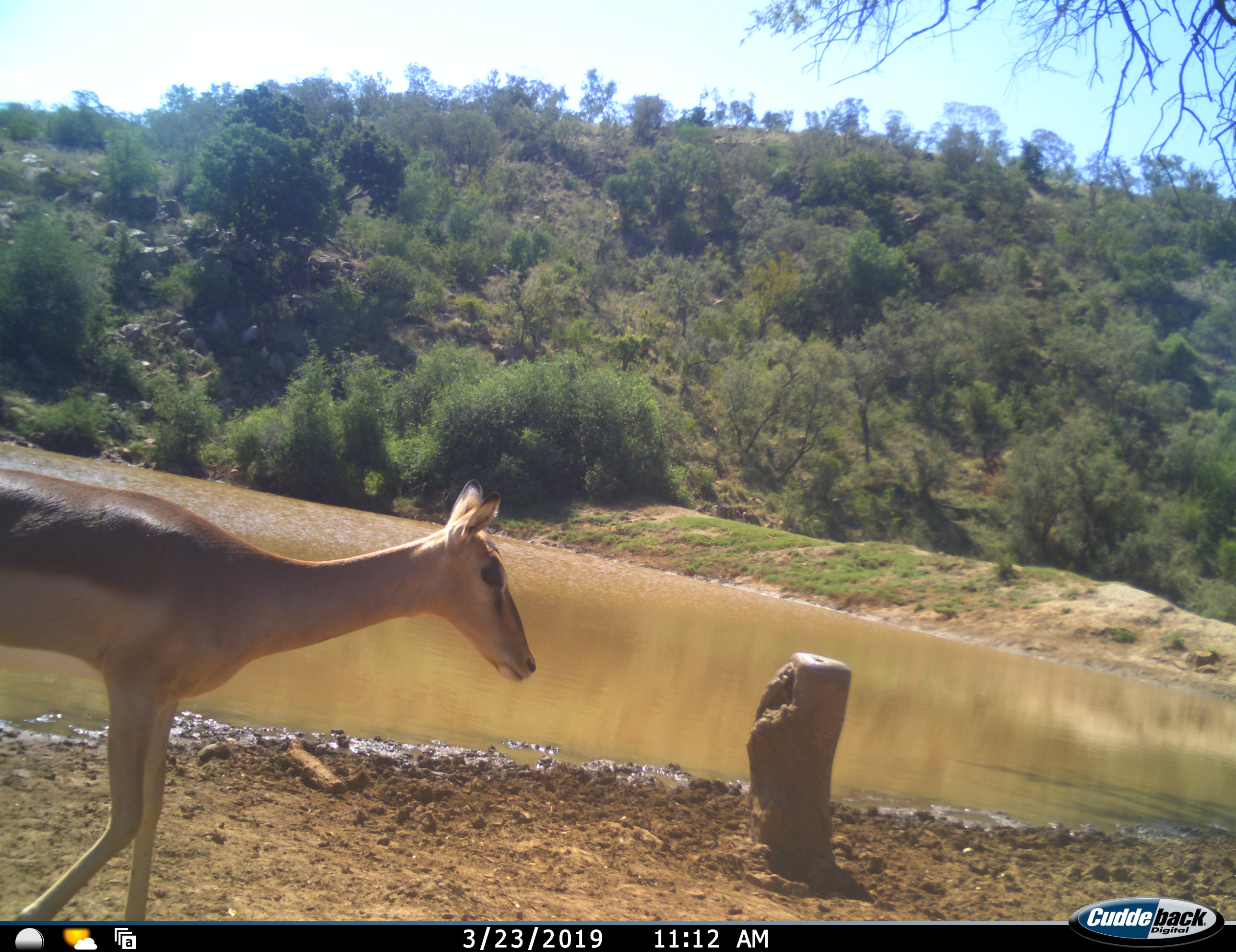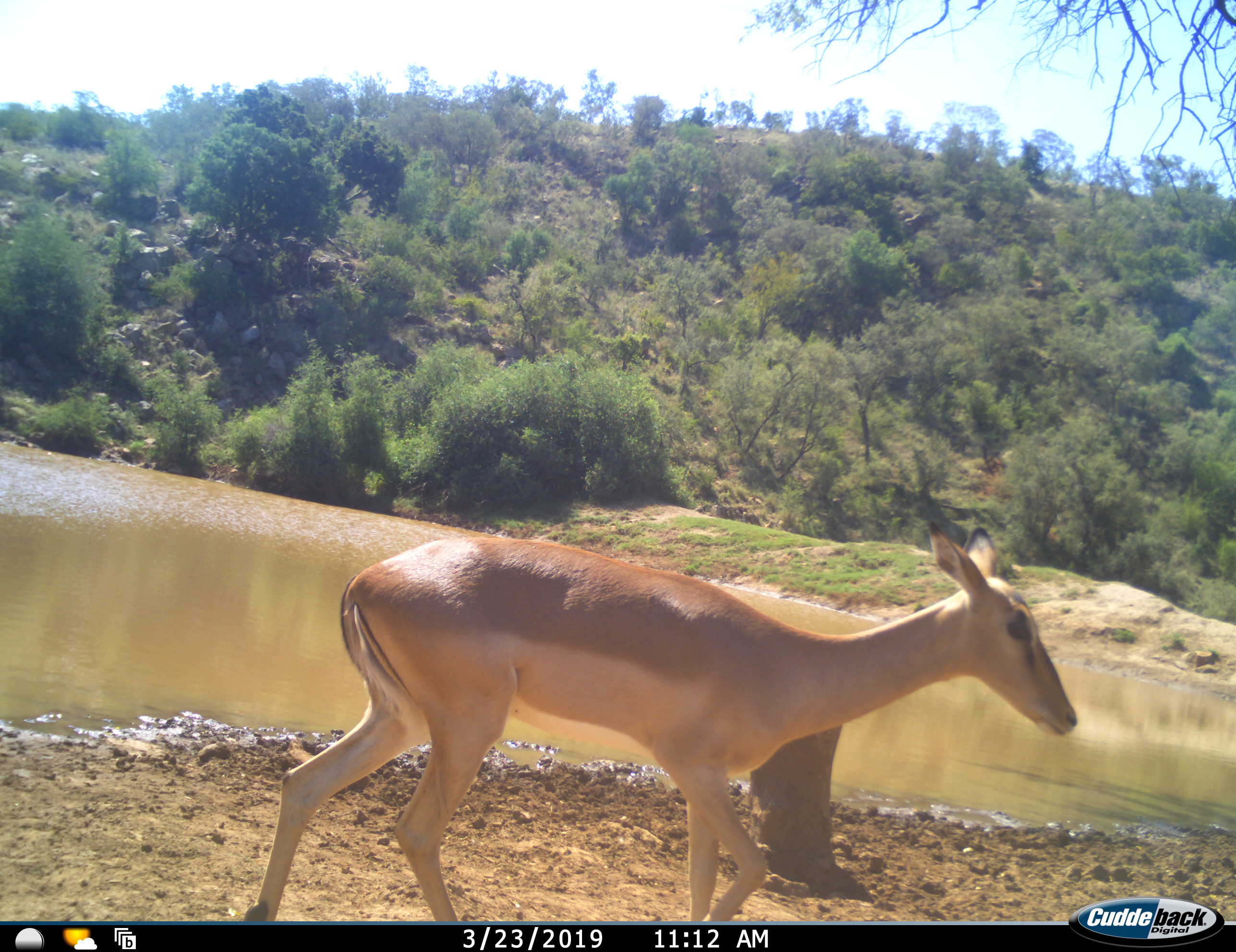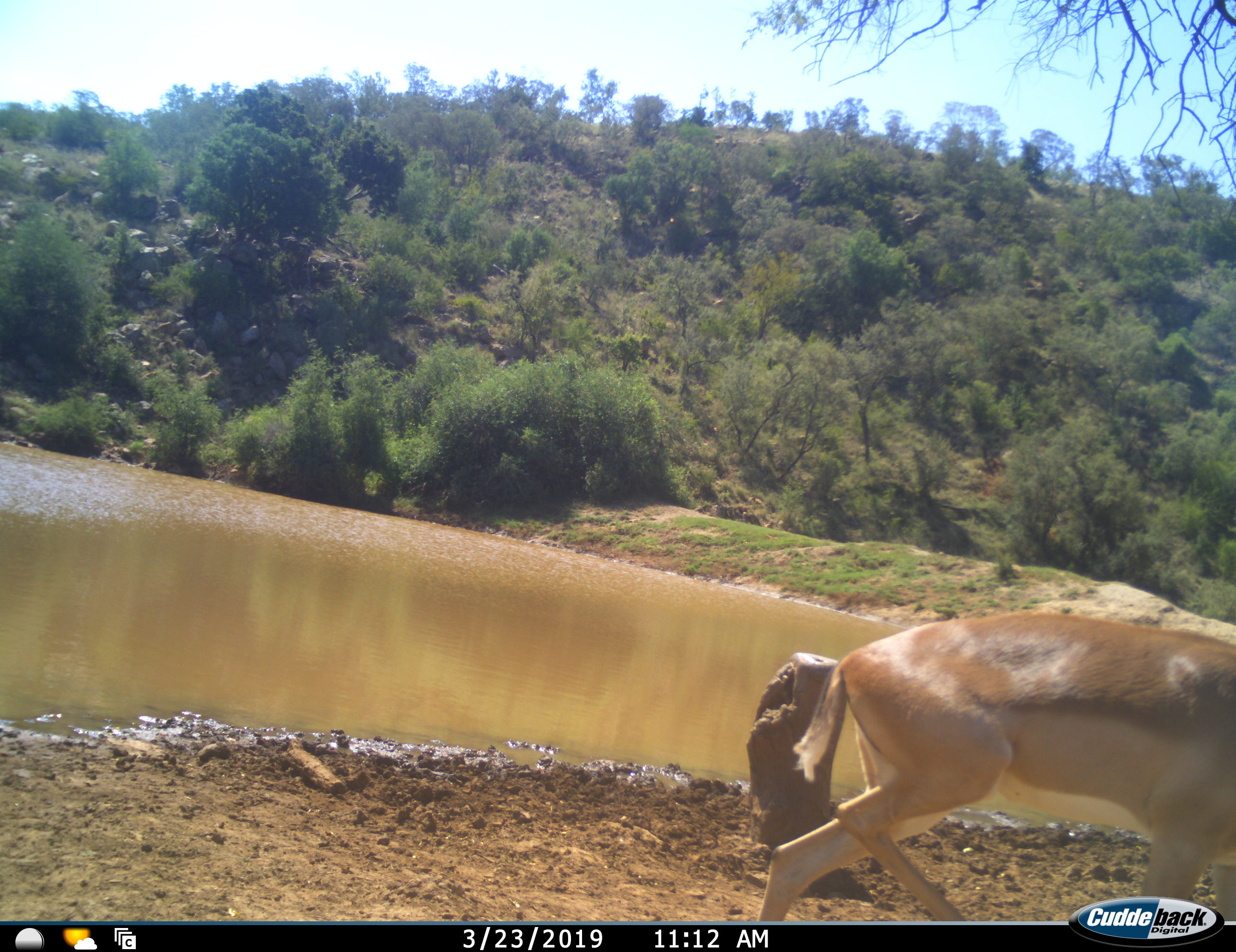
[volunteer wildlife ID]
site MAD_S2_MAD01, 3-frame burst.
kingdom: Animalia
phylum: Chordata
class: Mammalia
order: Artiodactyla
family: Bovidae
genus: Aepyceros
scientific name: Aepyceros melampus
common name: impala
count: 1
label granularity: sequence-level